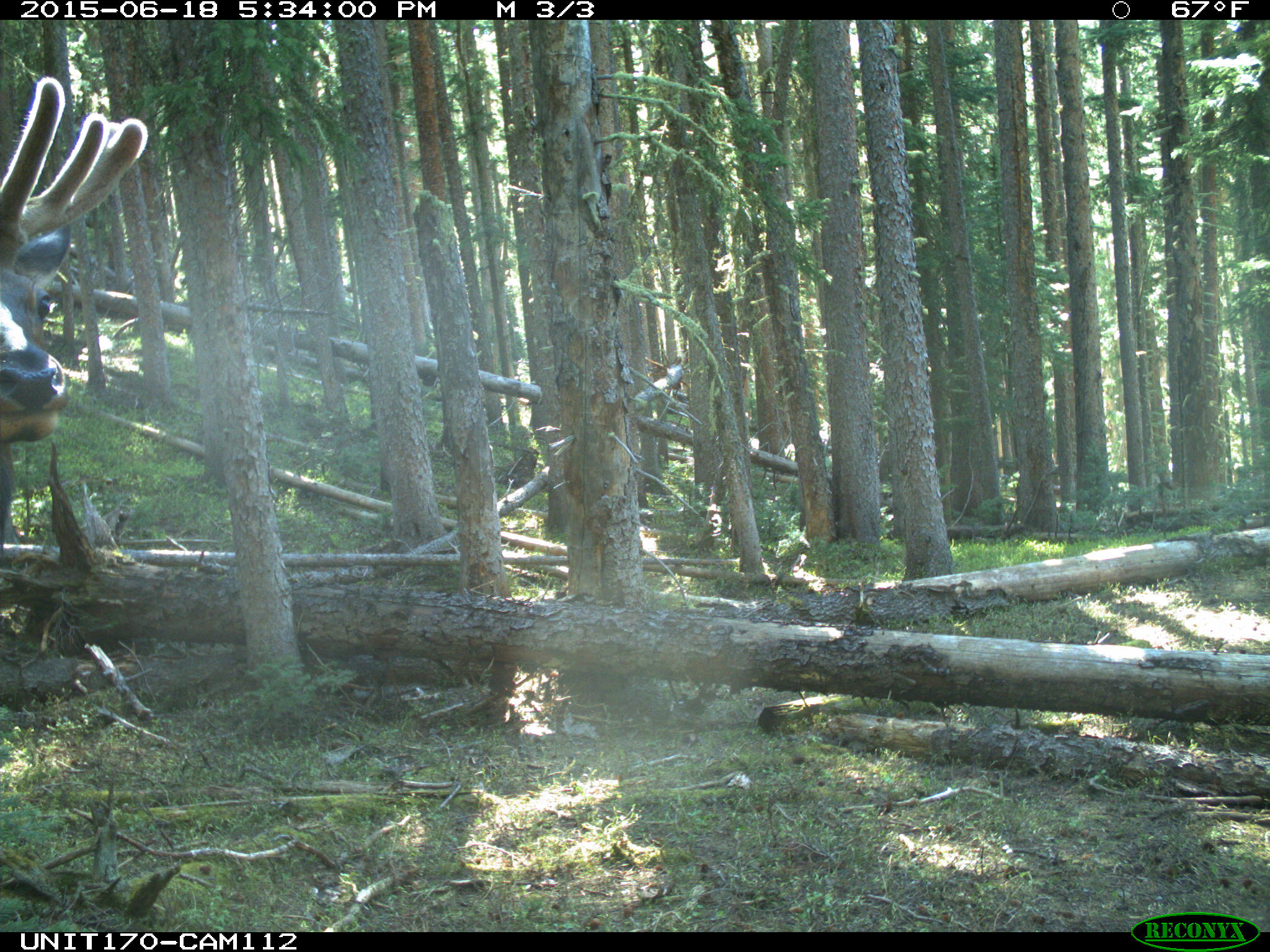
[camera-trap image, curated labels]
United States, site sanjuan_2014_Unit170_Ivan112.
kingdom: Animalia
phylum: Chordata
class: Mammalia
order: Artiodactyla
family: Cervidae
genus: Cervus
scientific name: Cervus elaphus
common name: red deer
Cervus elaphus (red deer).